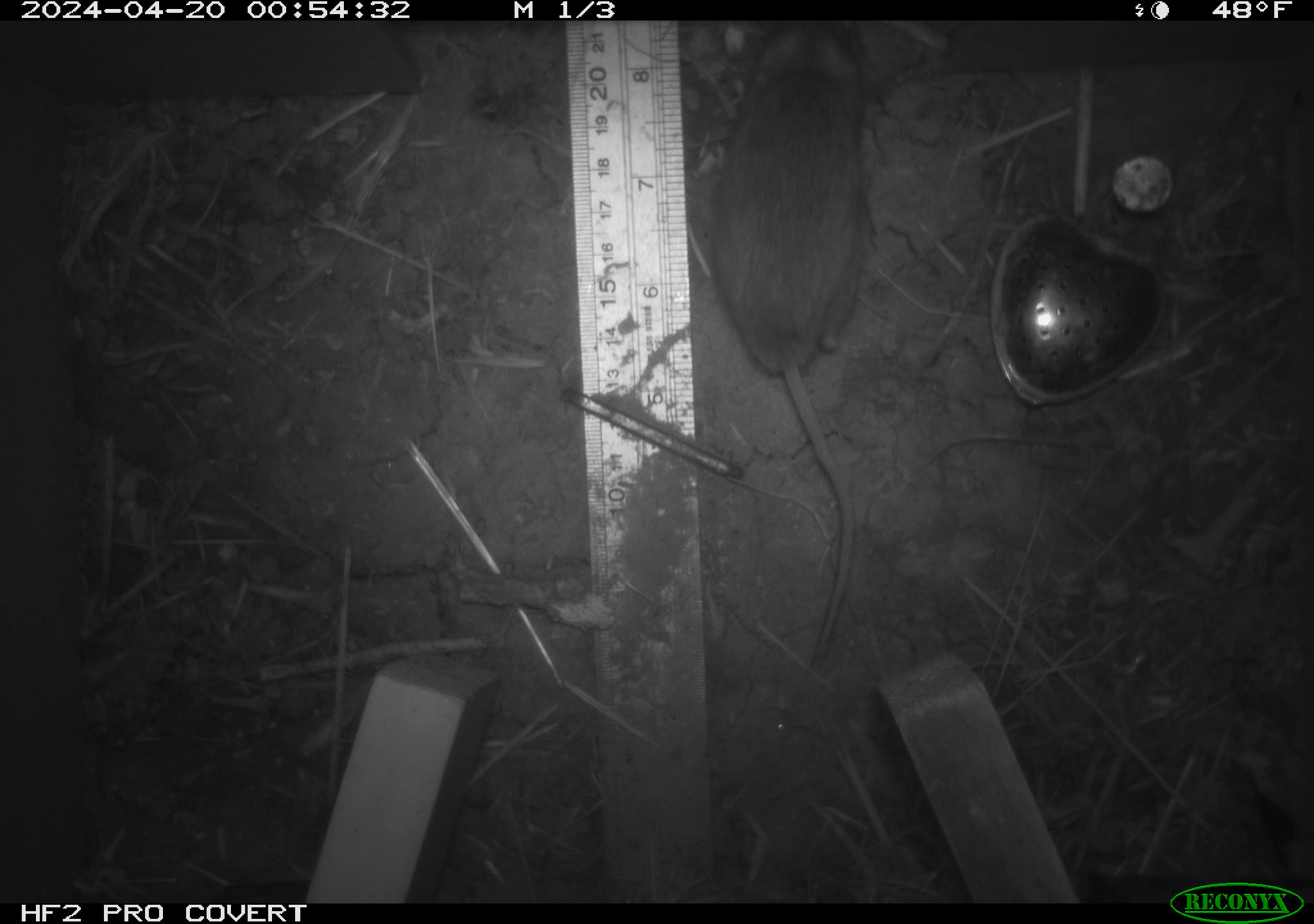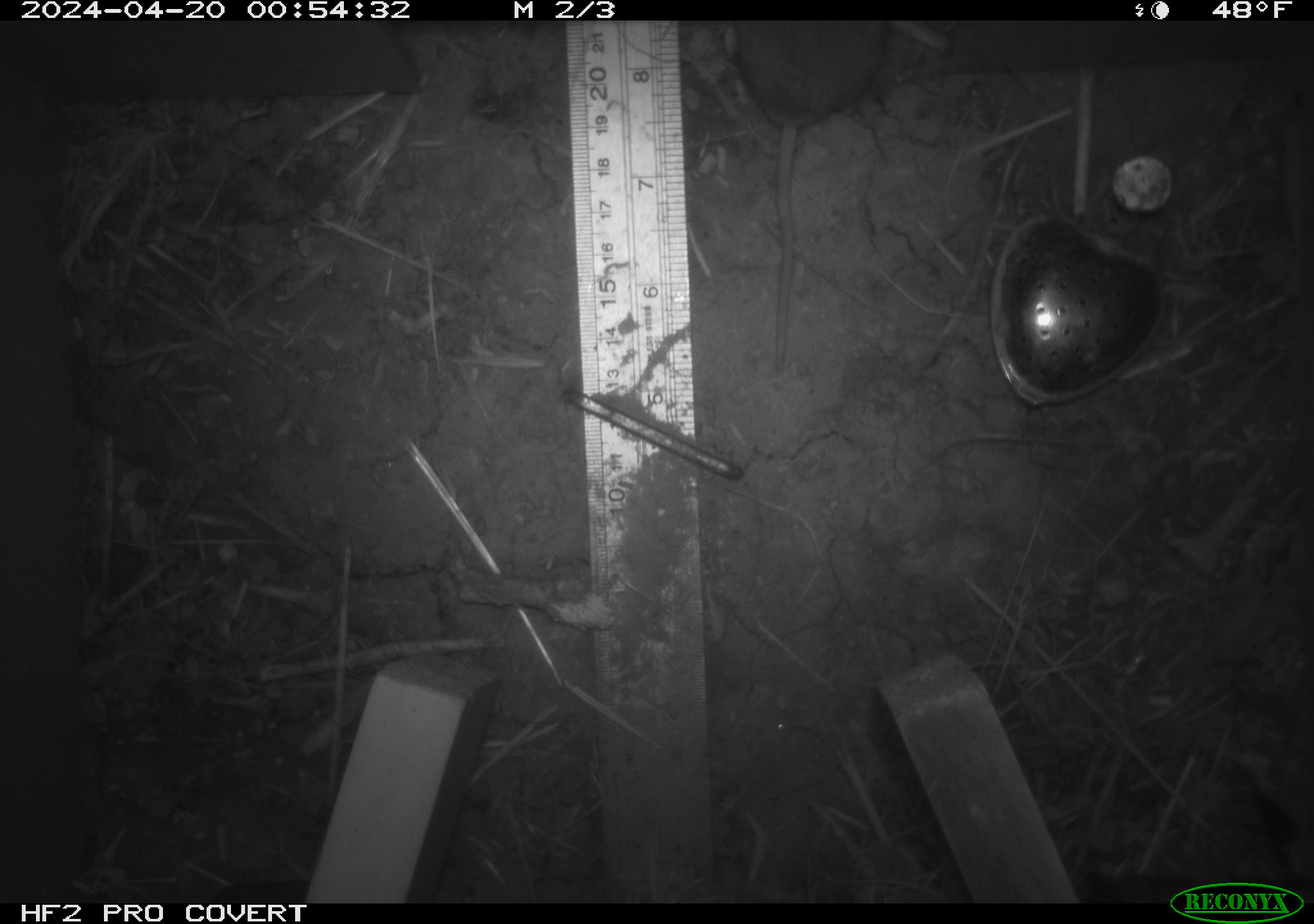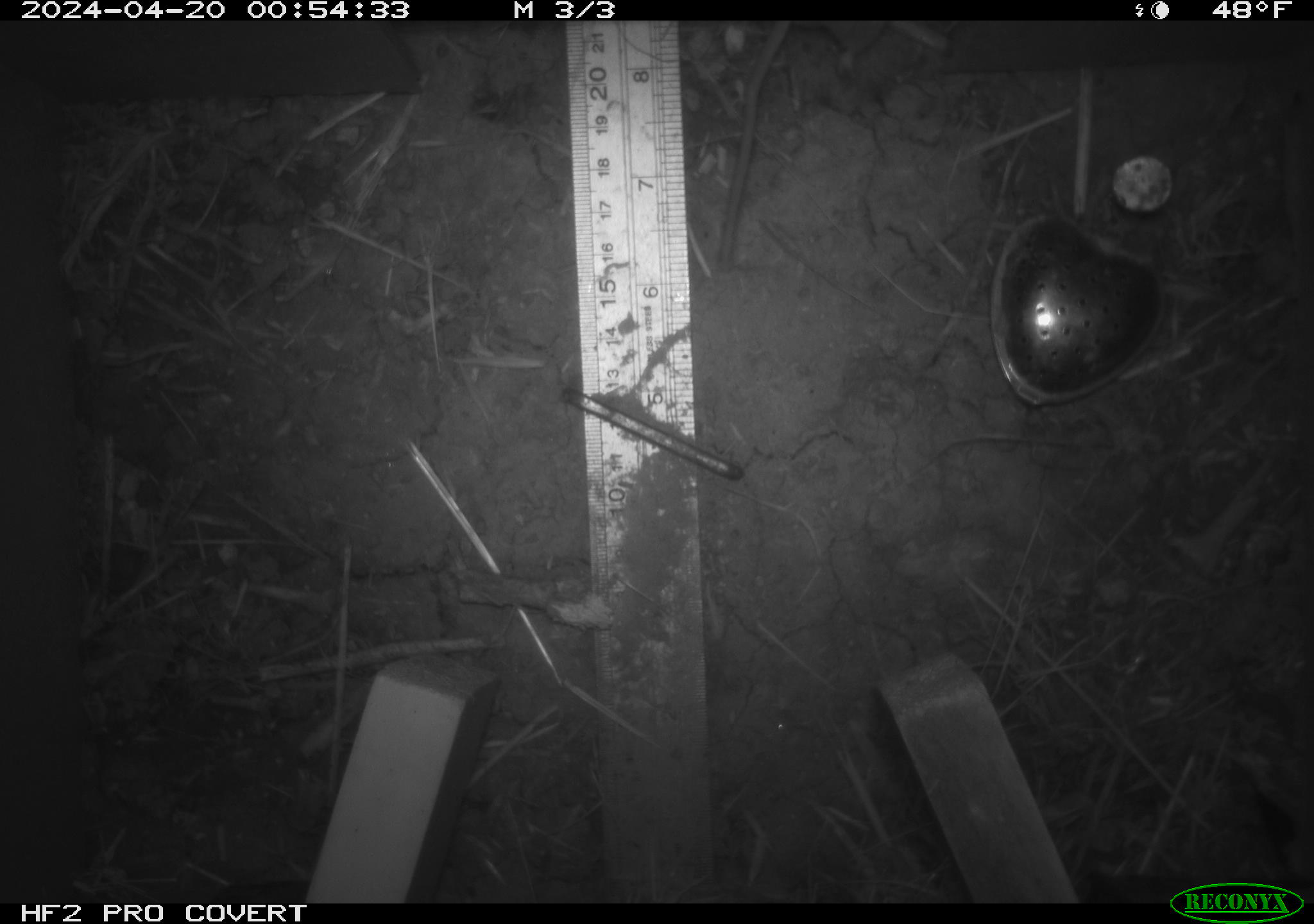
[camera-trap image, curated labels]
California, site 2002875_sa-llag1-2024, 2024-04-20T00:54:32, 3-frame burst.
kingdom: Animalia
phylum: Chordata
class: Mammalia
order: Rodentia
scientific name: Rodentia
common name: mouse species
Mouse species (Rodentia).